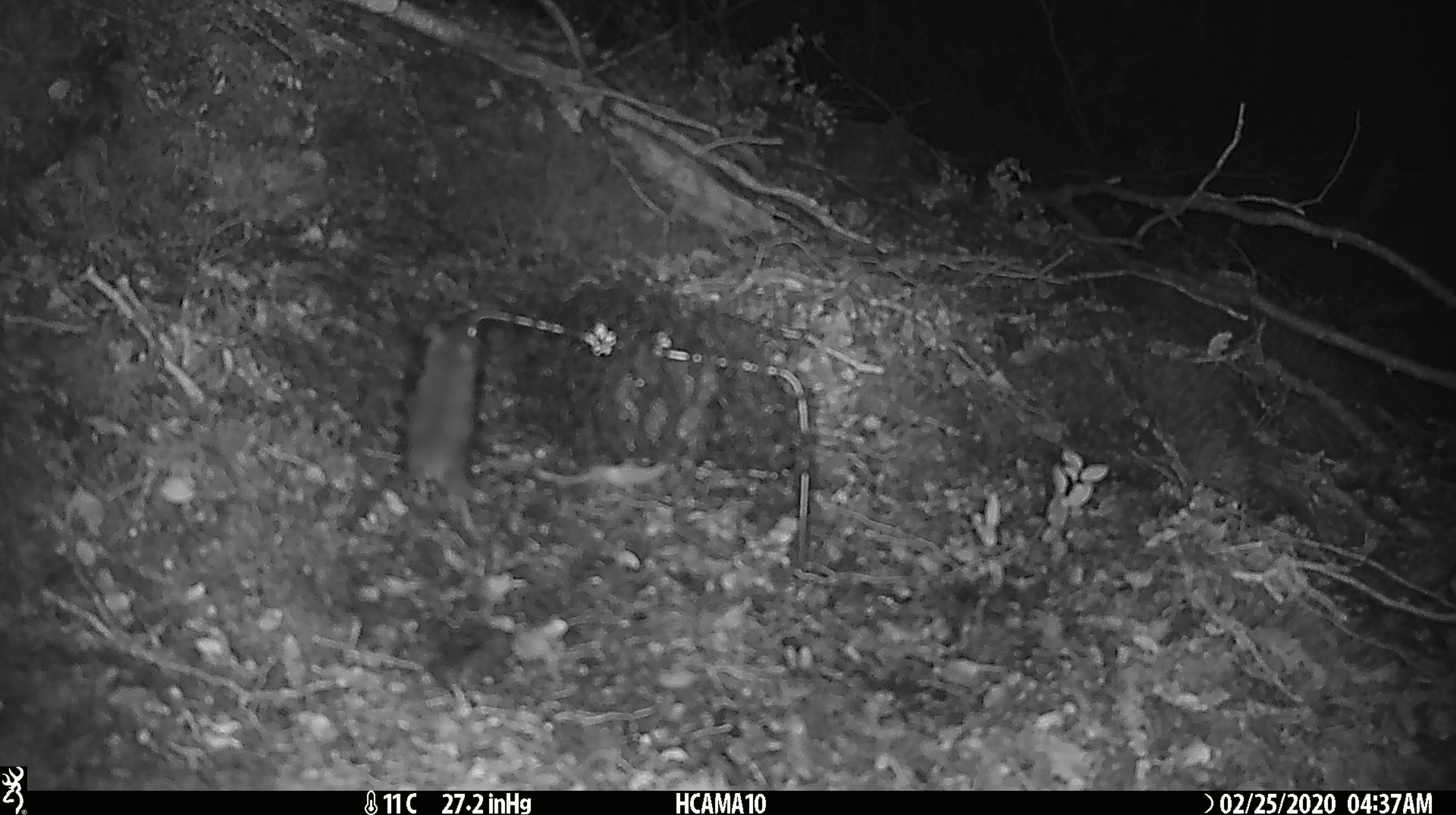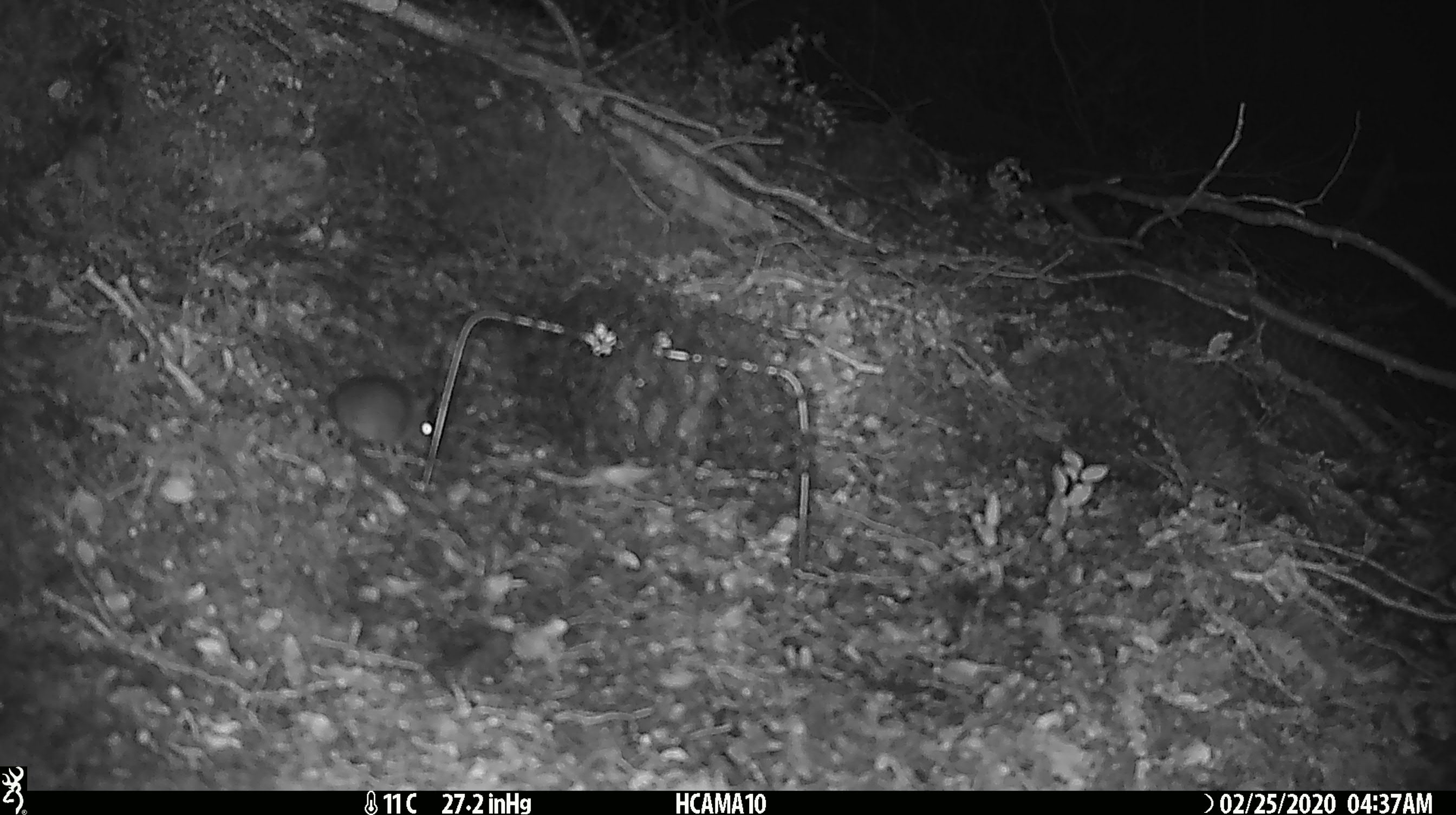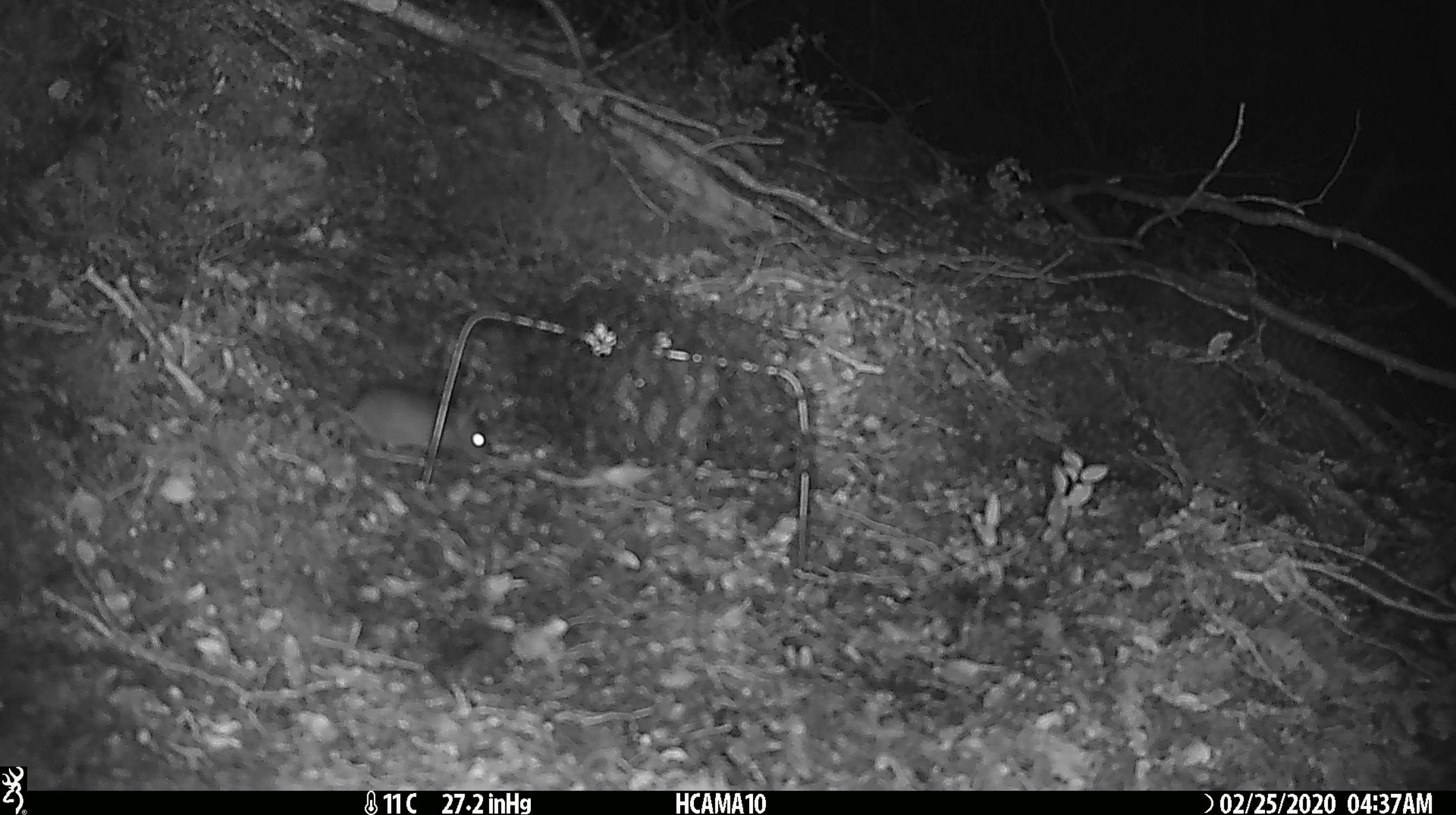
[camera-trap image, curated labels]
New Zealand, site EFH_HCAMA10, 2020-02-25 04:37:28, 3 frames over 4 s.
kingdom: Animalia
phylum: Chordata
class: Mammalia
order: Rodentia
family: Muridae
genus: Mus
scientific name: Mus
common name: mouse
Mouse (Mus).